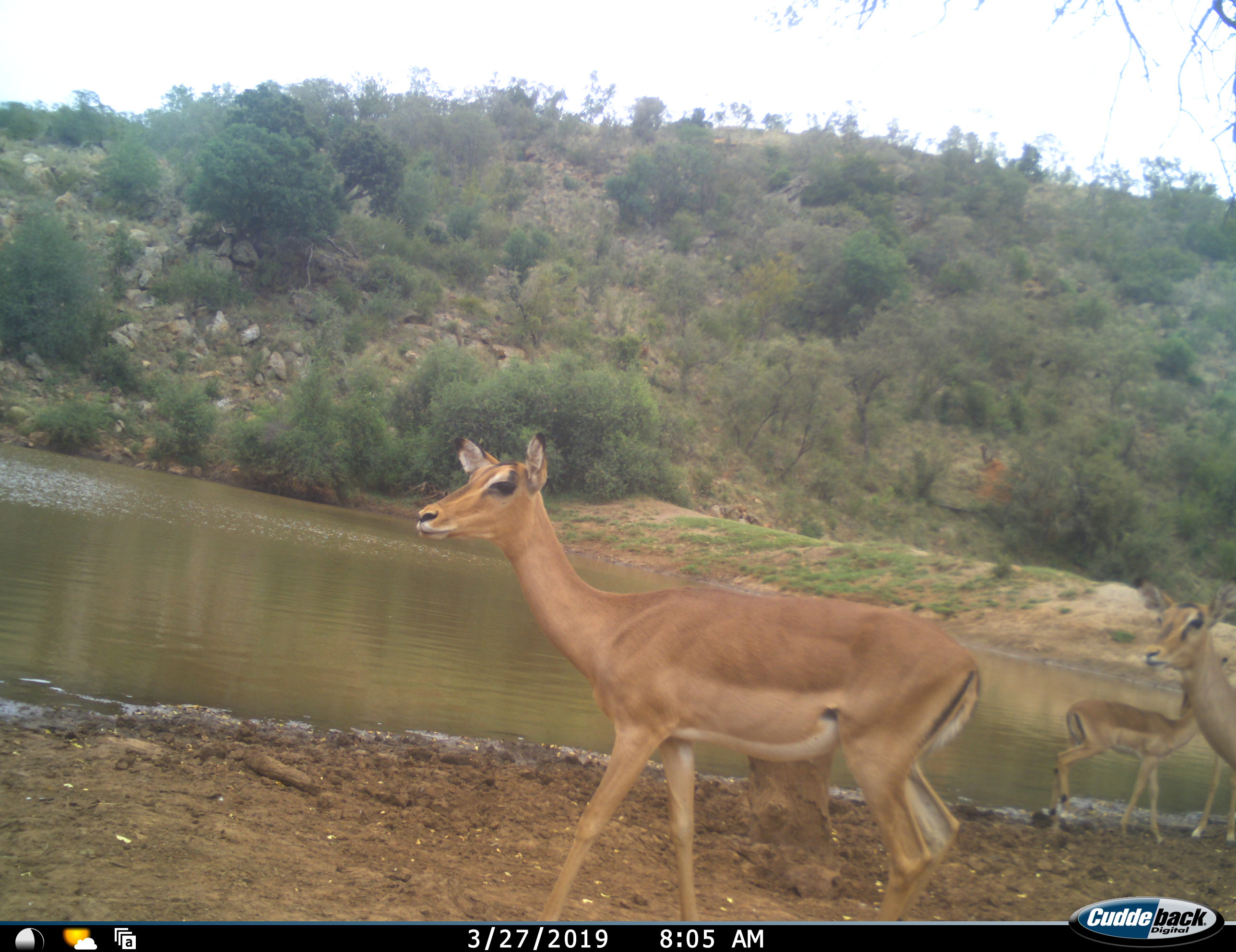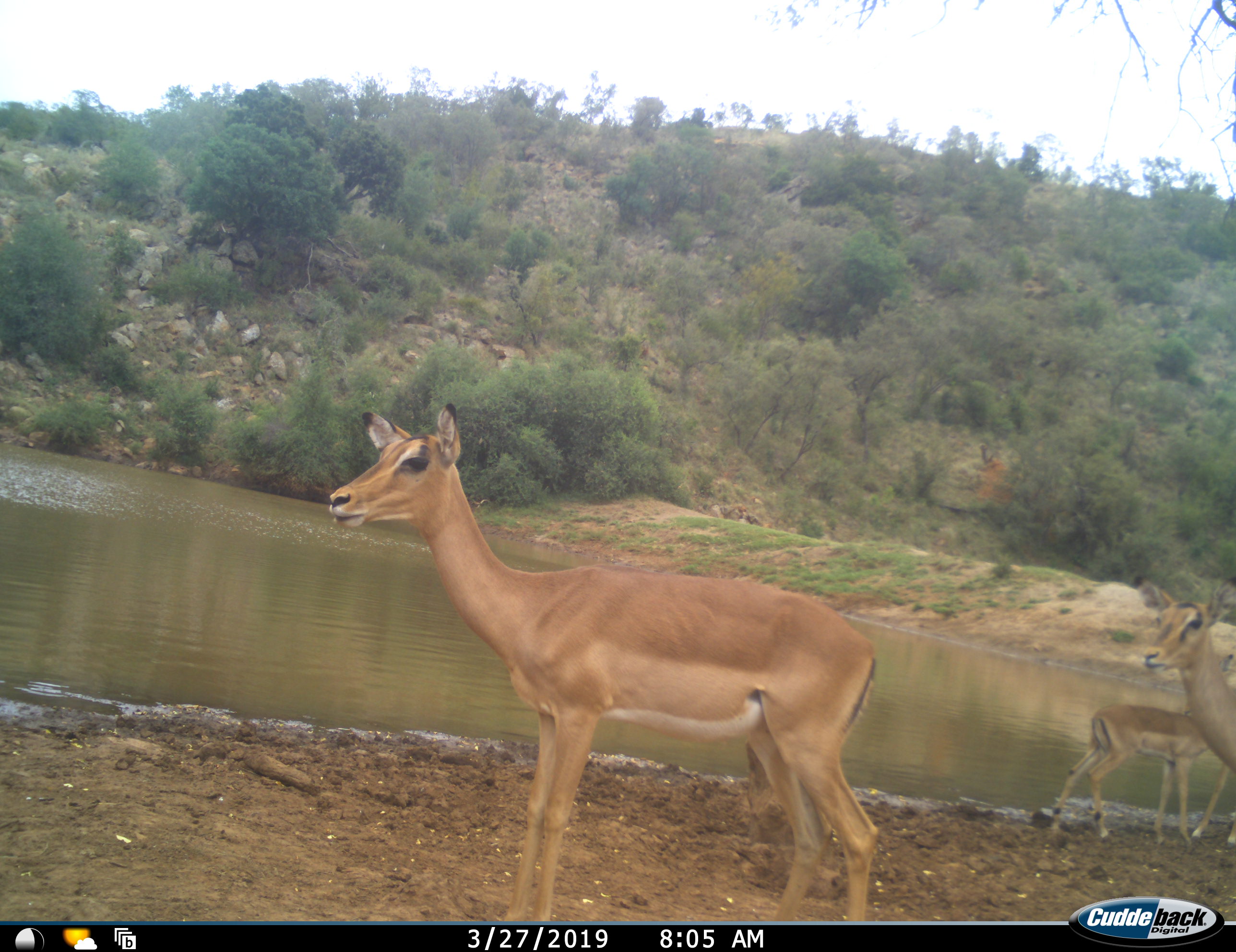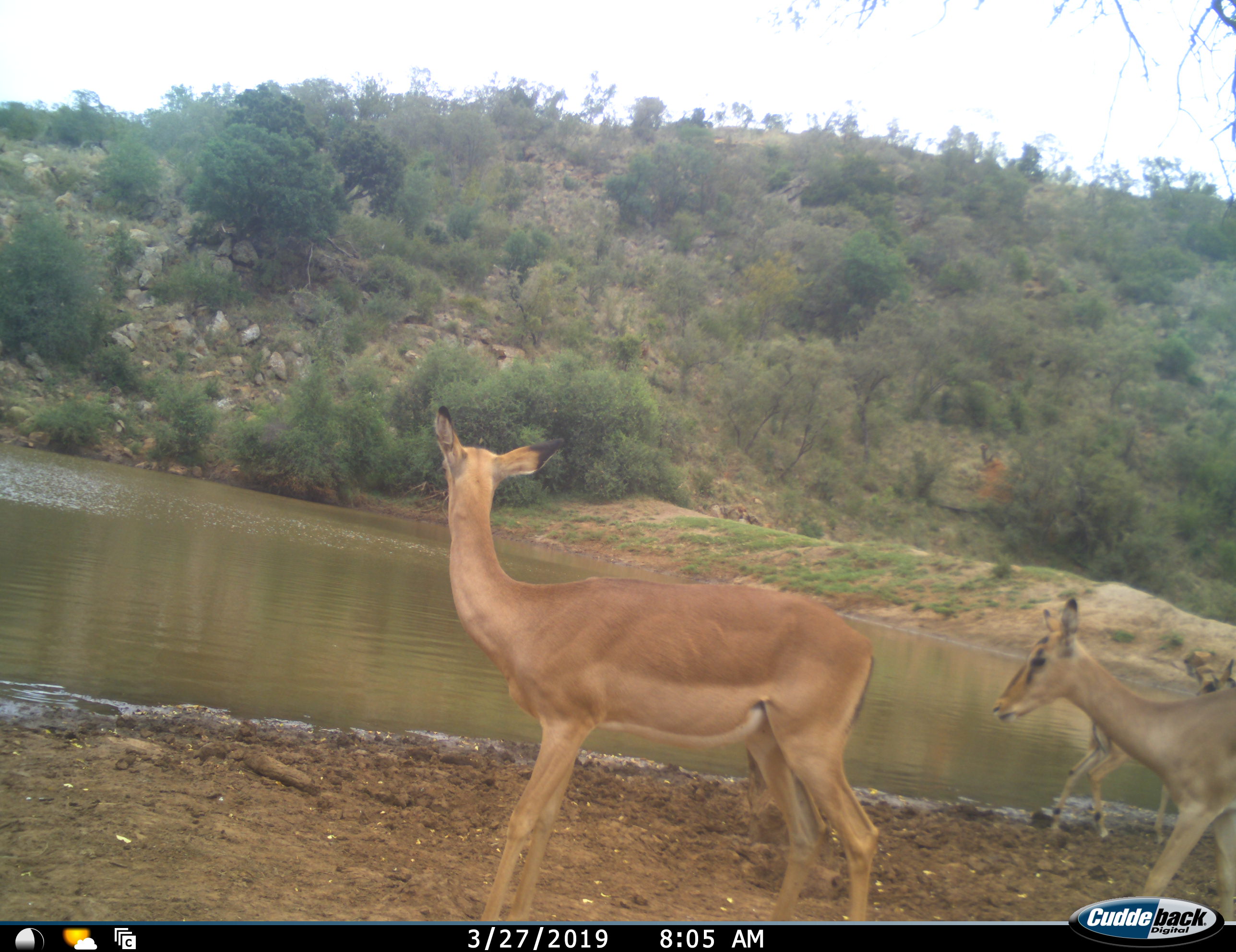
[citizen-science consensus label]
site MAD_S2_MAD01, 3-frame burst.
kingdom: Animalia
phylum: Chordata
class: Mammalia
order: Artiodactyla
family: Bovidae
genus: Aepyceros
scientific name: Aepyceros melampus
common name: impala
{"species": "impala (Aepyceros melampus)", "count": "3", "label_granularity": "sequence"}